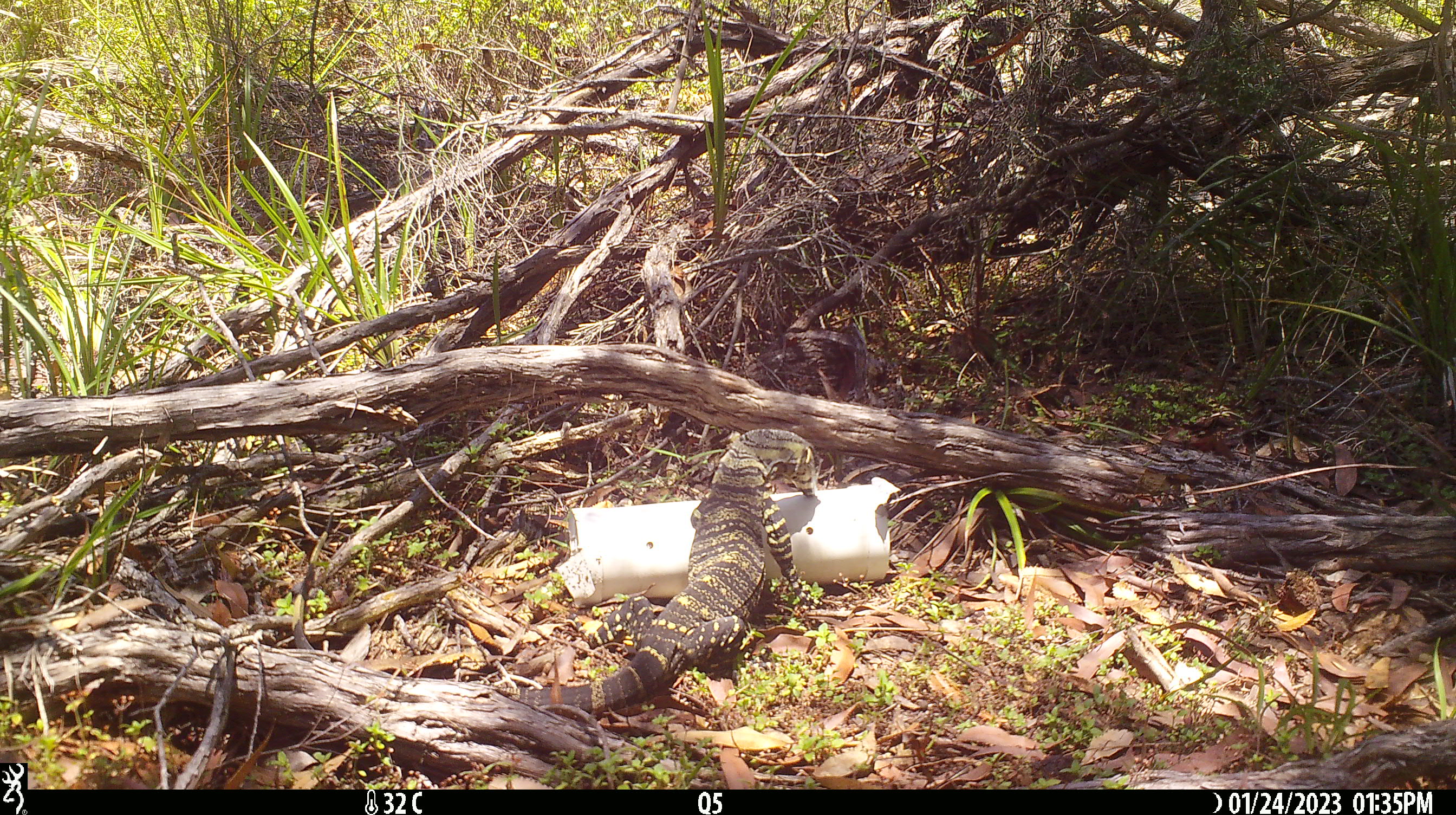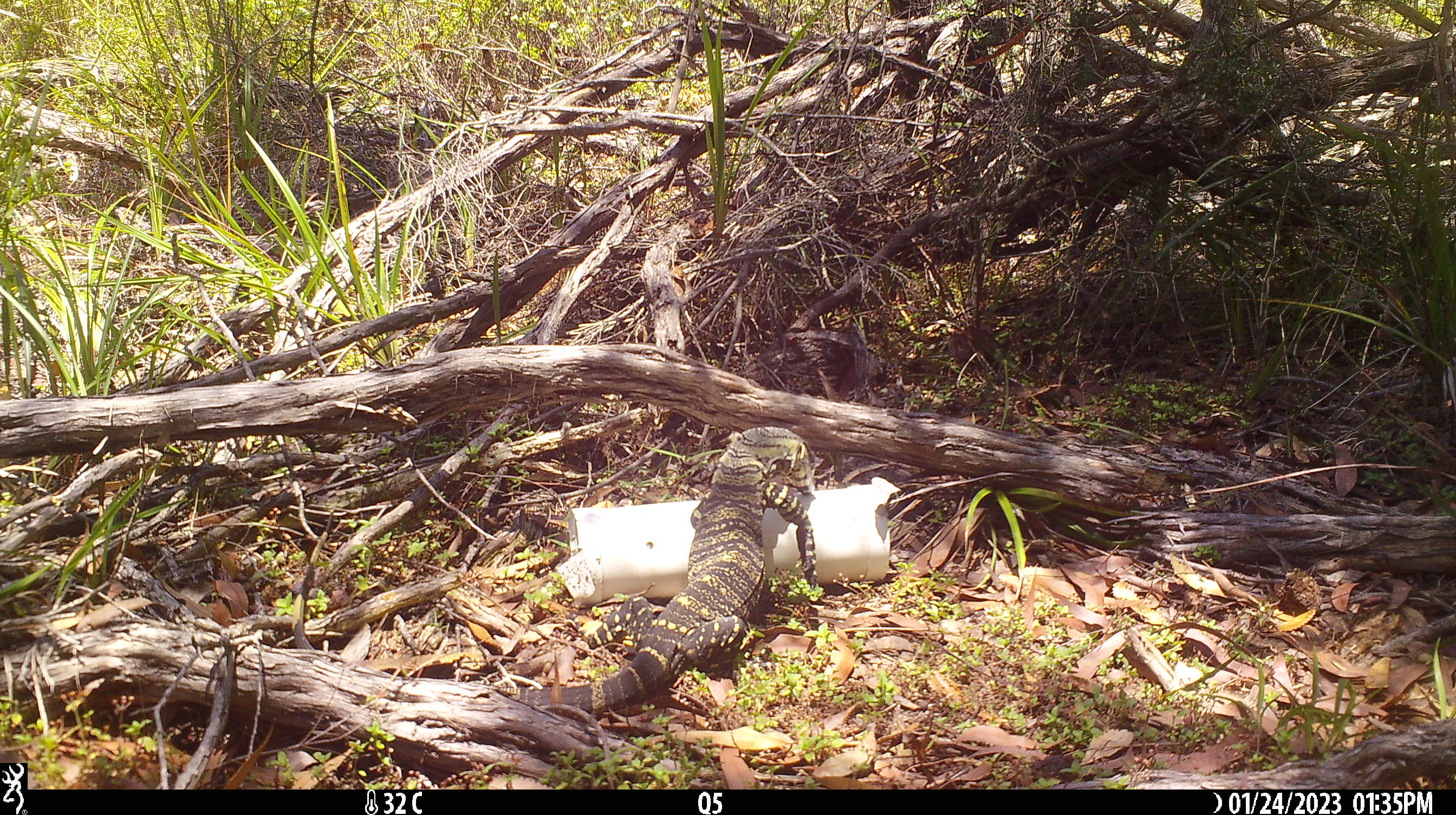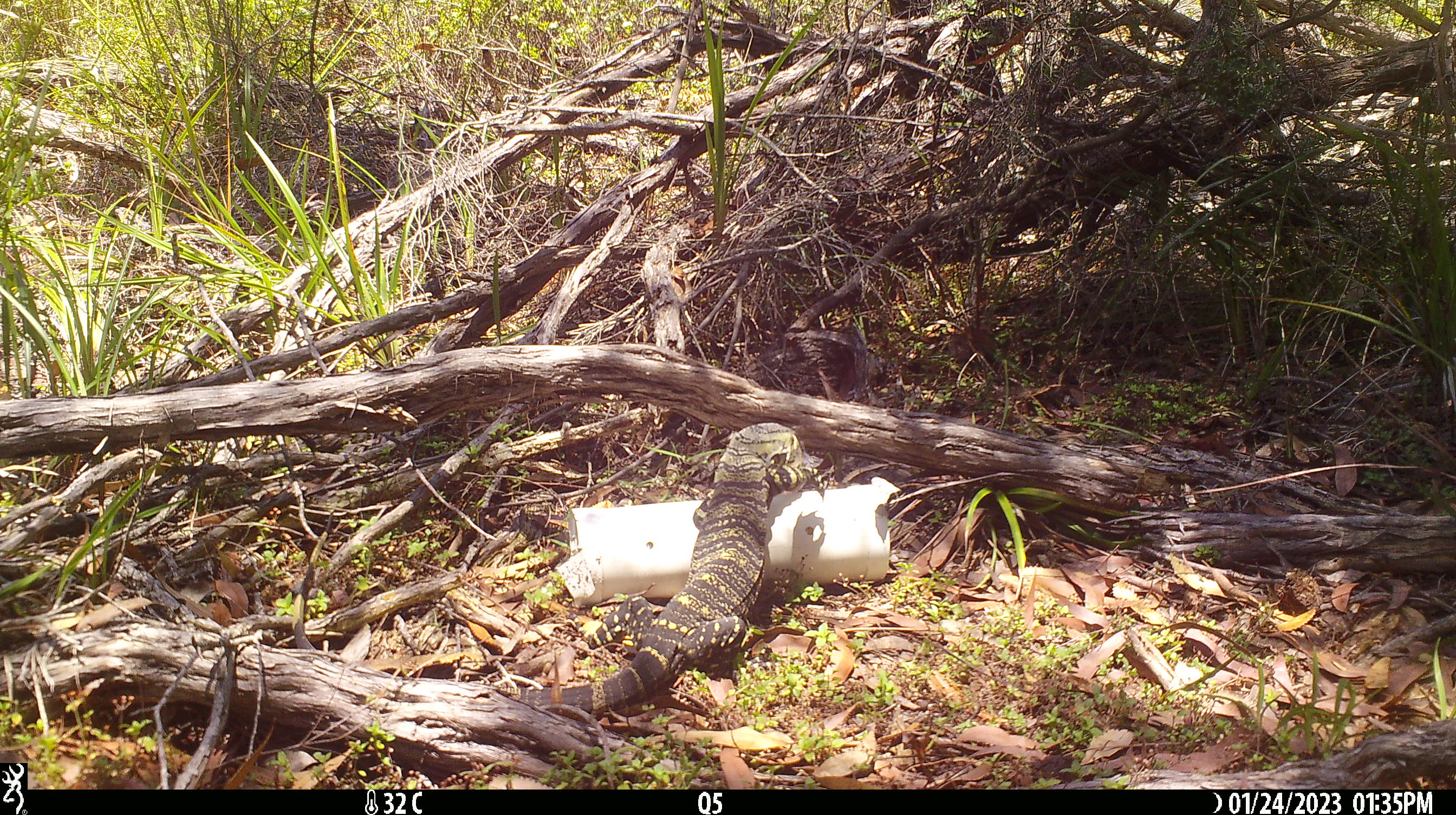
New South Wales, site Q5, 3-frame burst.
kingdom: Animalia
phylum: Chordata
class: Reptilia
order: Squamata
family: Varanidae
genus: Varanus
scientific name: Varanus varius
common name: lace monitor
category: goanna